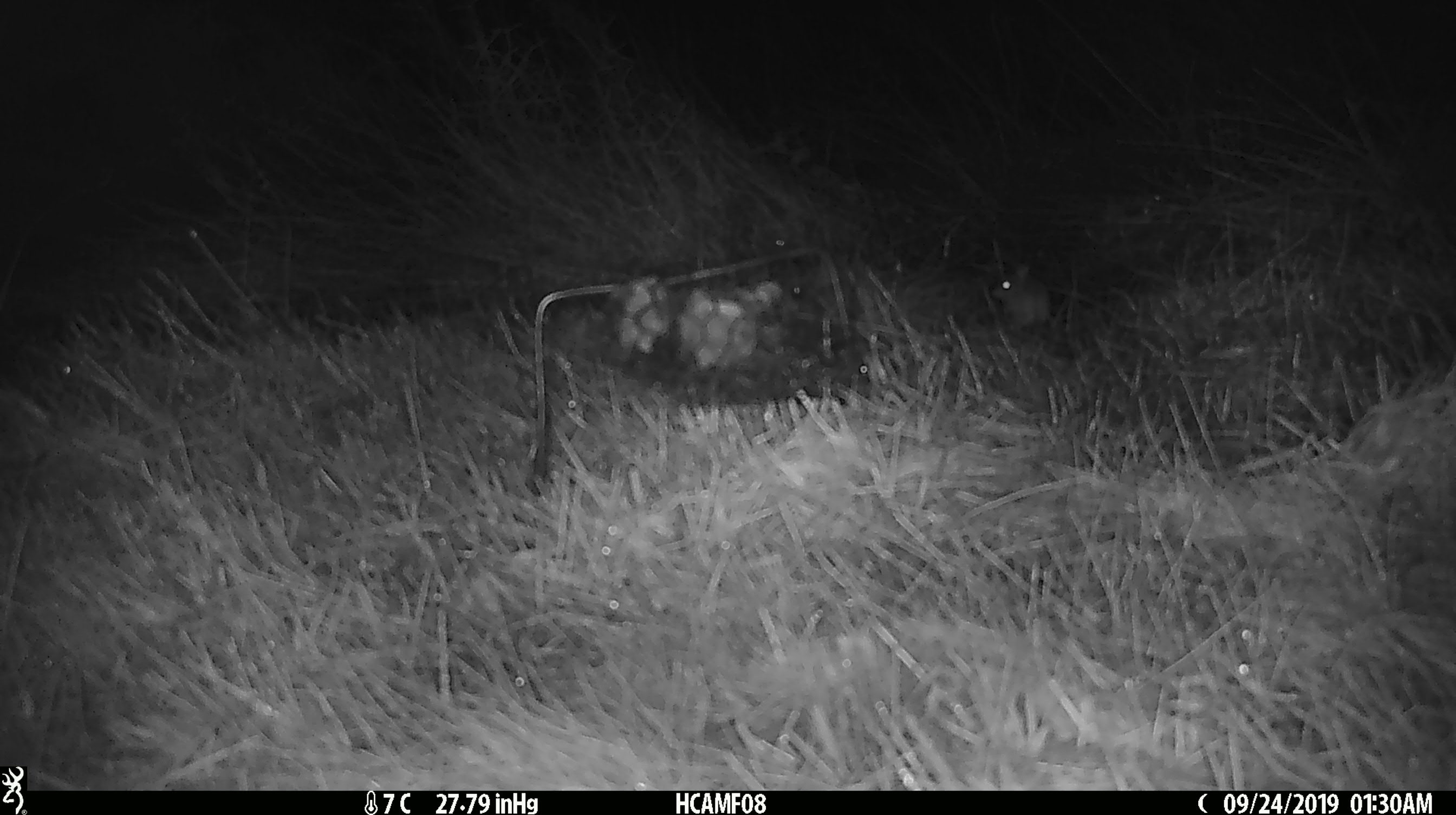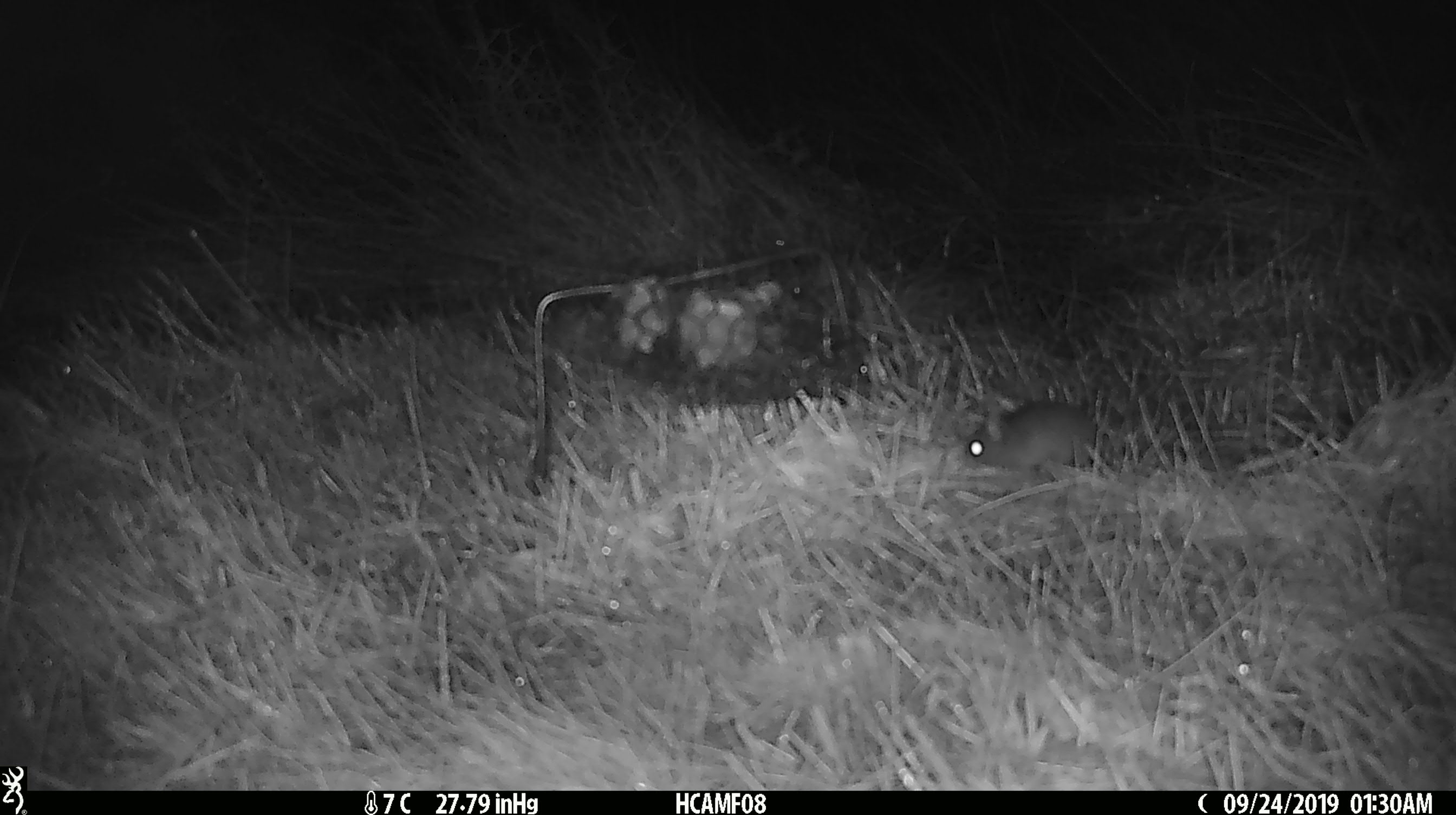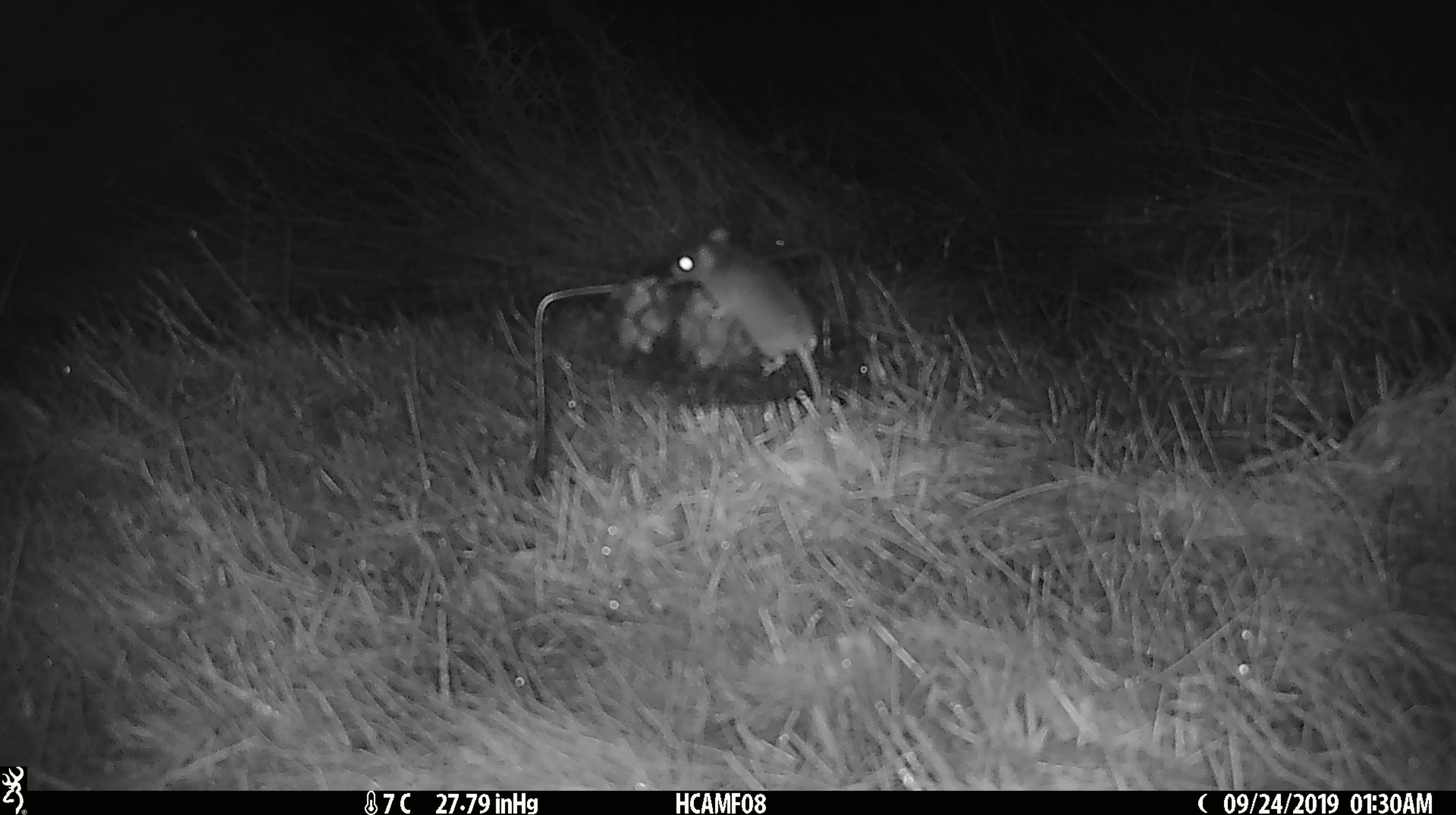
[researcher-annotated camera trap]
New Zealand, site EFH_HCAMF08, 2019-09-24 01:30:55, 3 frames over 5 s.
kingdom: Animalia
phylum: Chordata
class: Mammalia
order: Rodentia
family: Muridae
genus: Mus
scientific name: Mus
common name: mouse